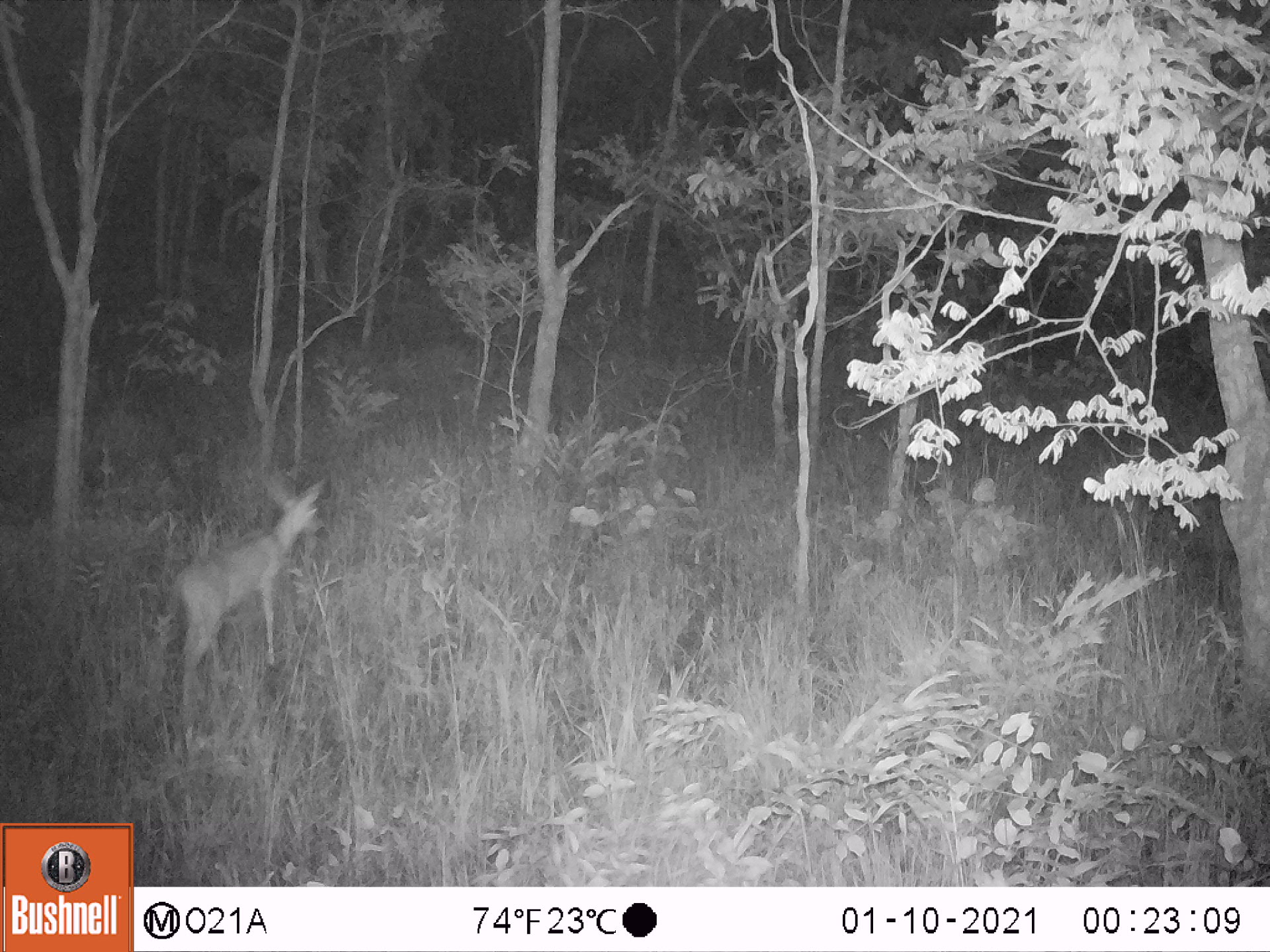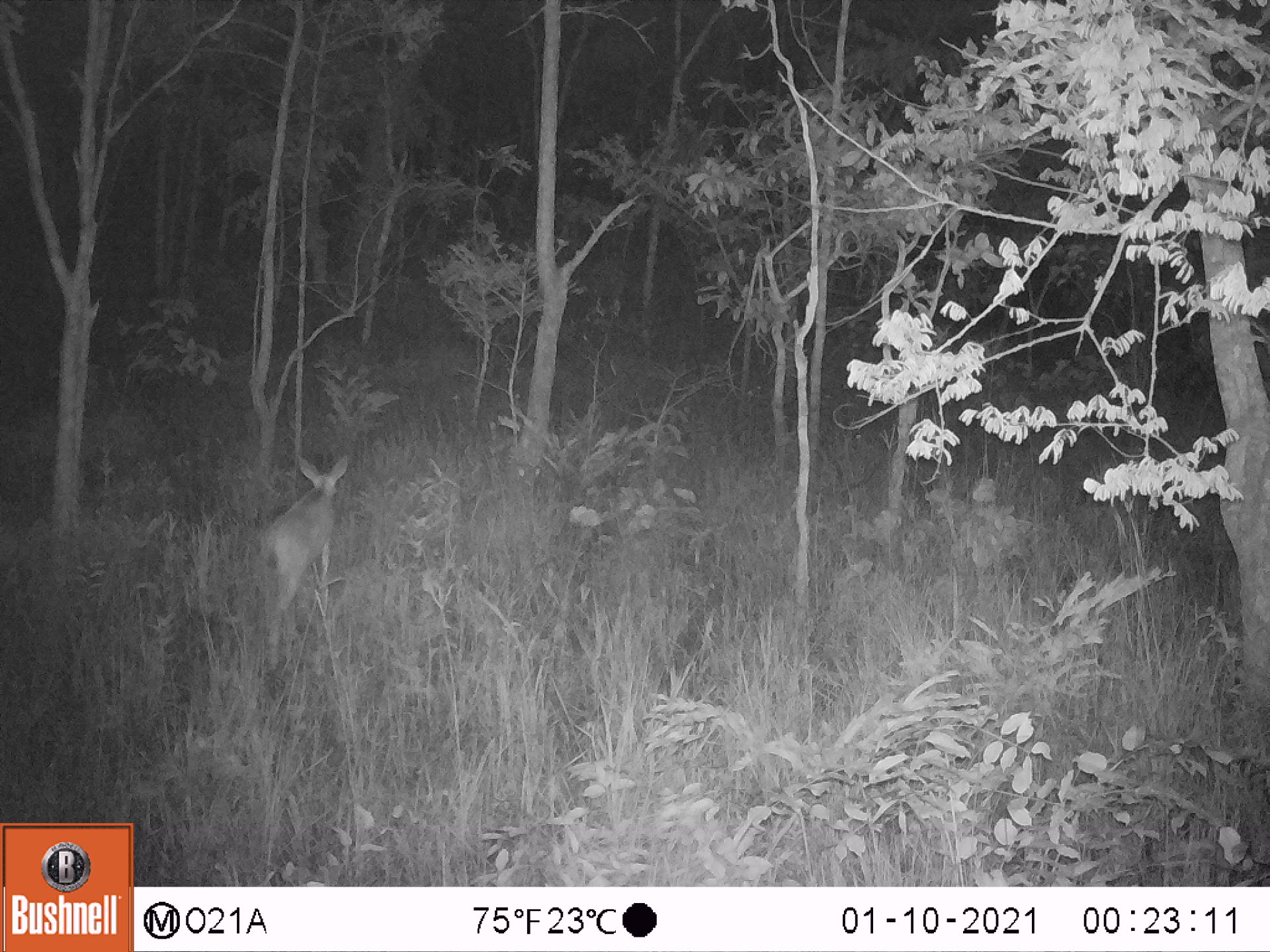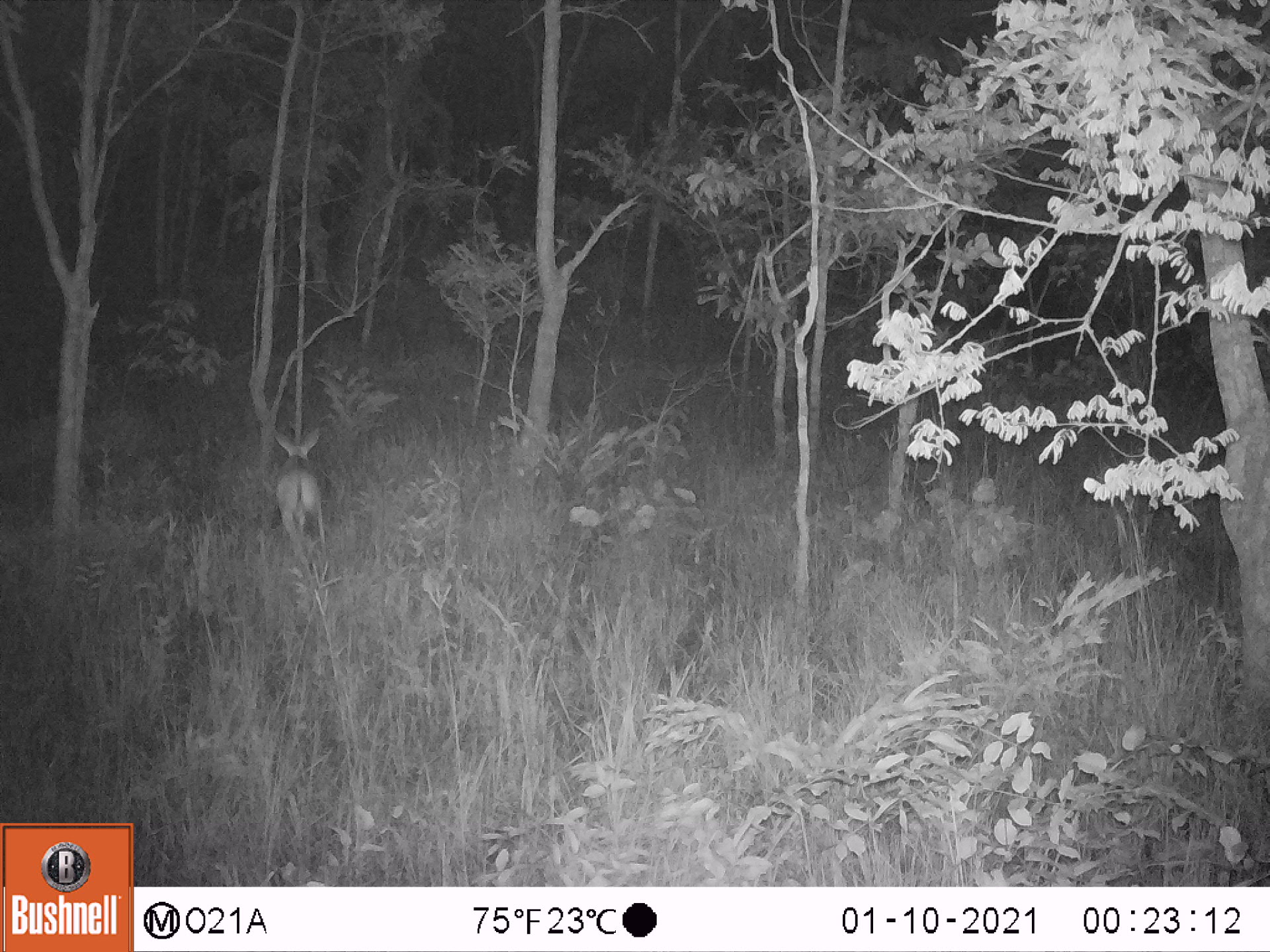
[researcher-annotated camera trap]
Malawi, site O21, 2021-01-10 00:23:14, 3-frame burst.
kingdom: Animalia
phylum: Chordata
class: Mammalia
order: Artiodactyla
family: Bovidae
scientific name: Antilopinae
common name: small antelope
Small antelope (Antilopinae), count 1.